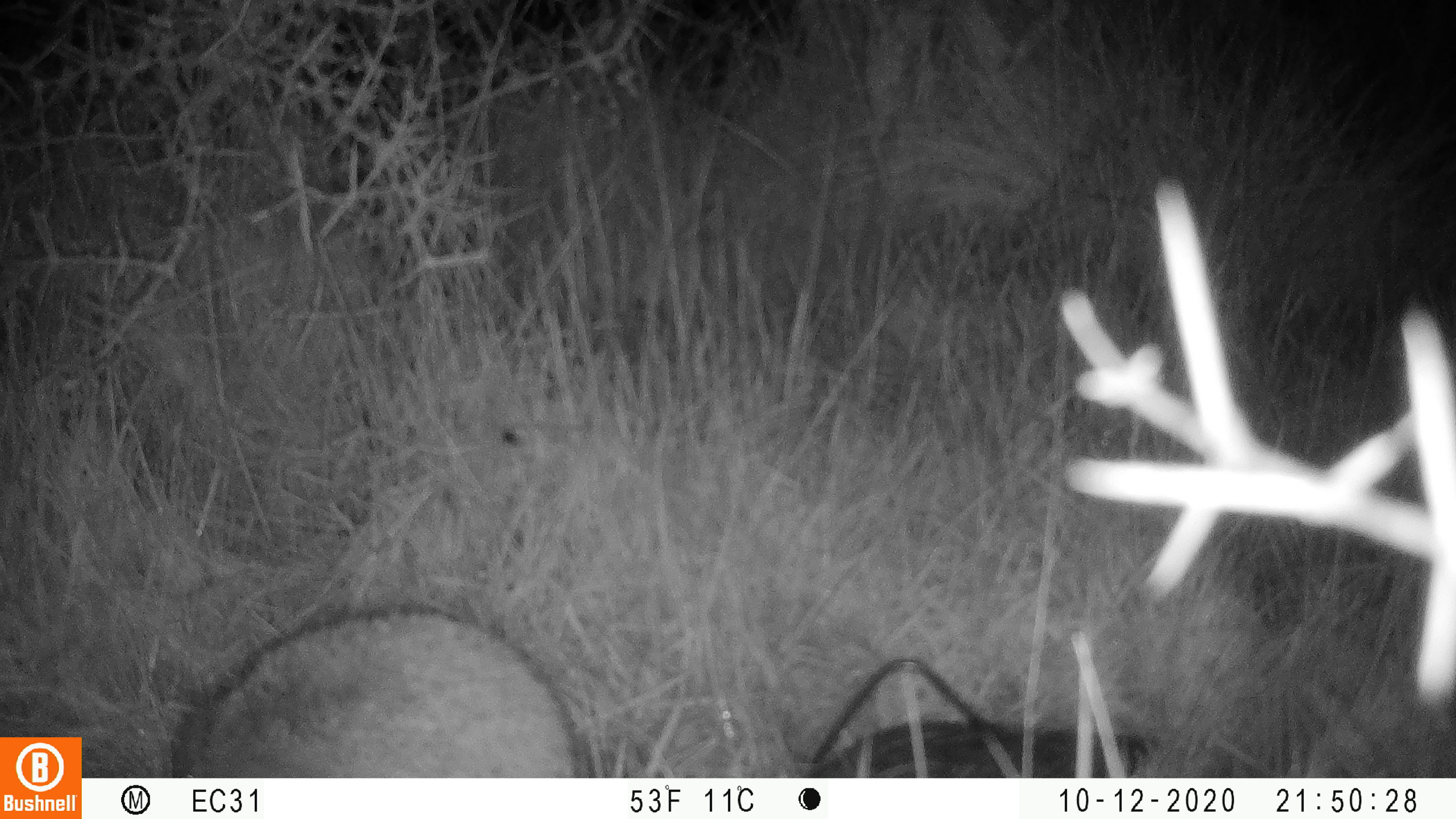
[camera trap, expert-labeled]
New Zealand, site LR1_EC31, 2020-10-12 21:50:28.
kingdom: Animalia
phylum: Chordata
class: Mammalia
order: Eulipotyphla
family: Erinaceidae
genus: Erinaceus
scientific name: Erinaceus europaeus europaeus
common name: european hedgehog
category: hedgehog